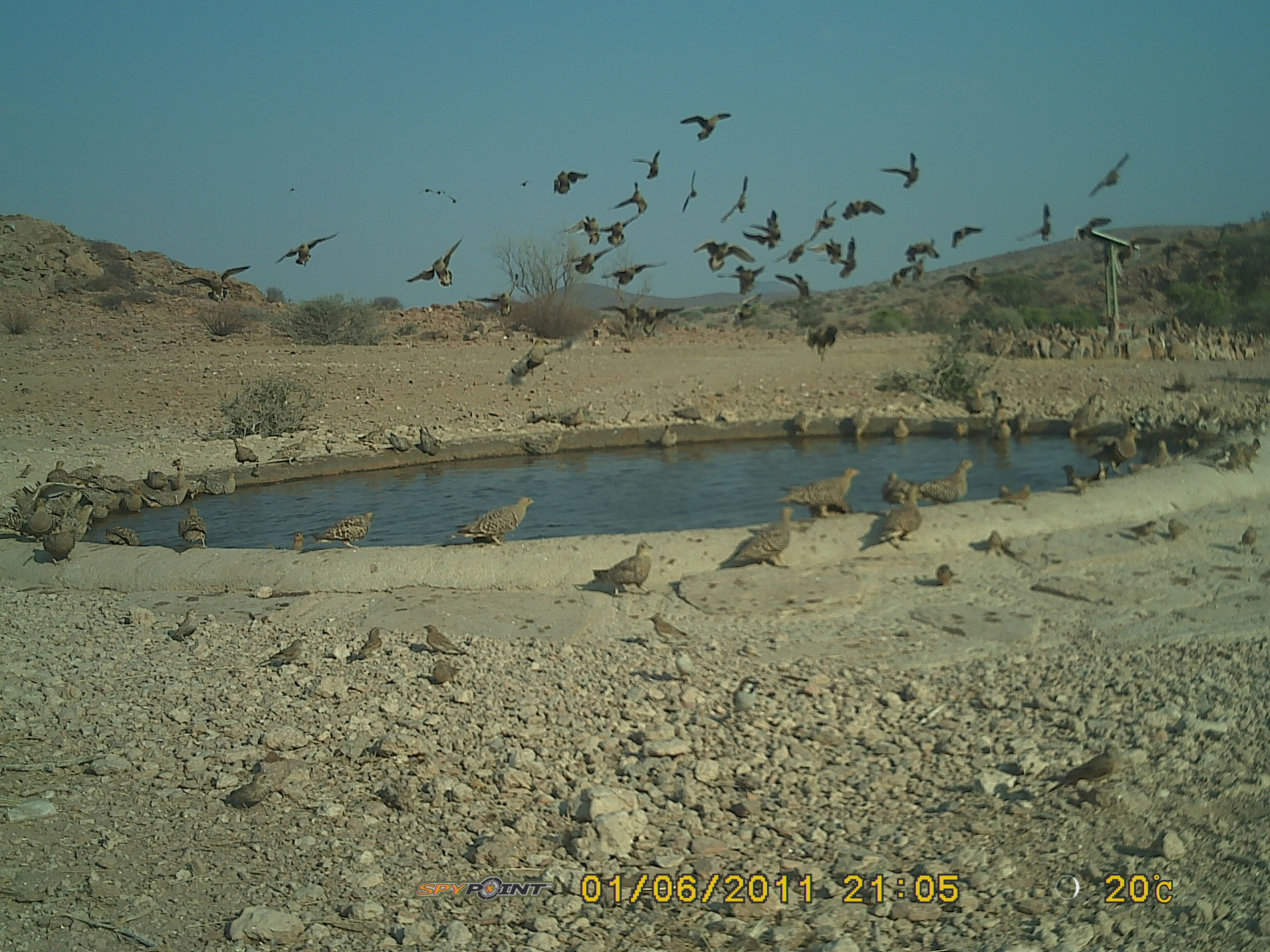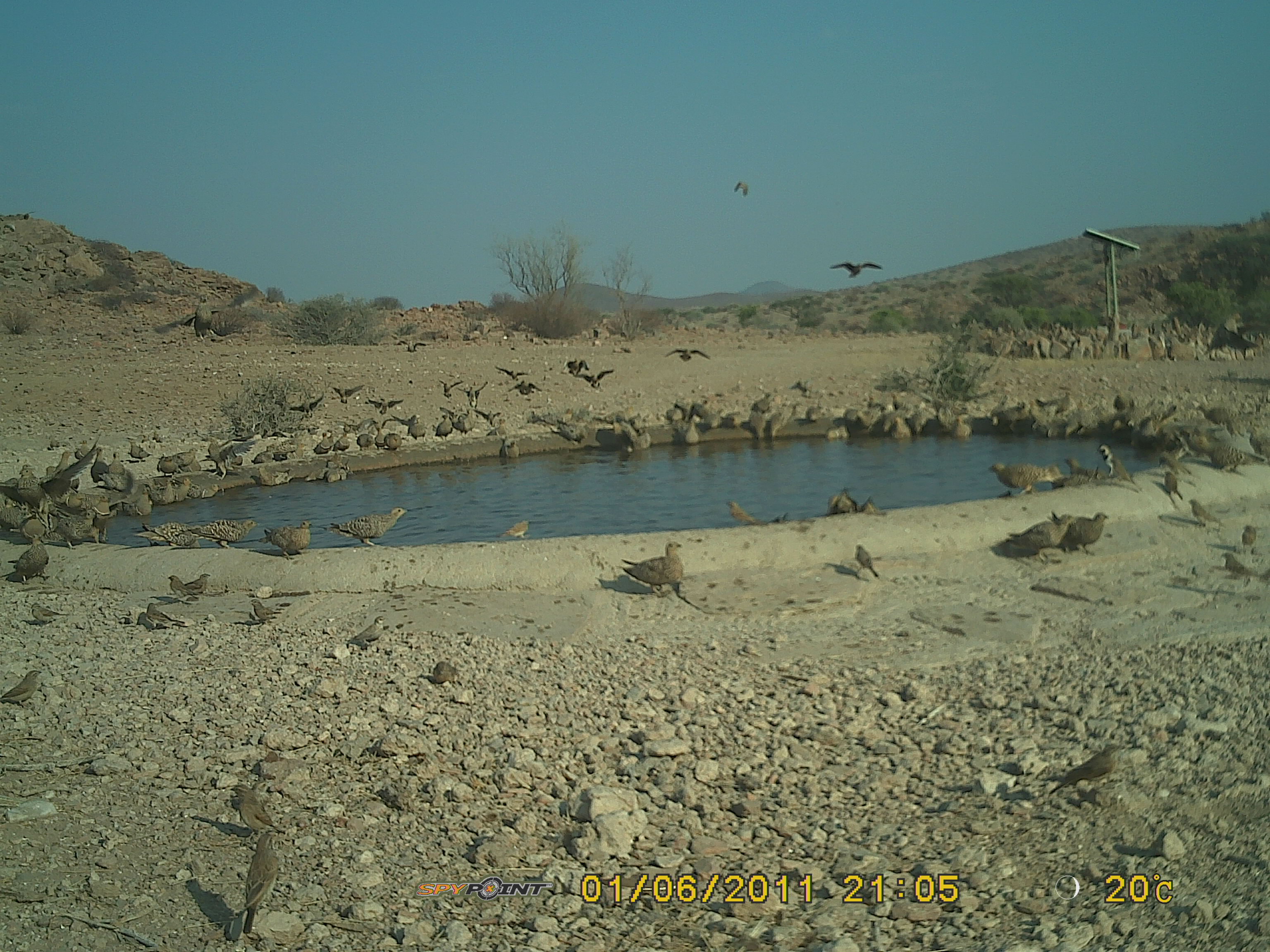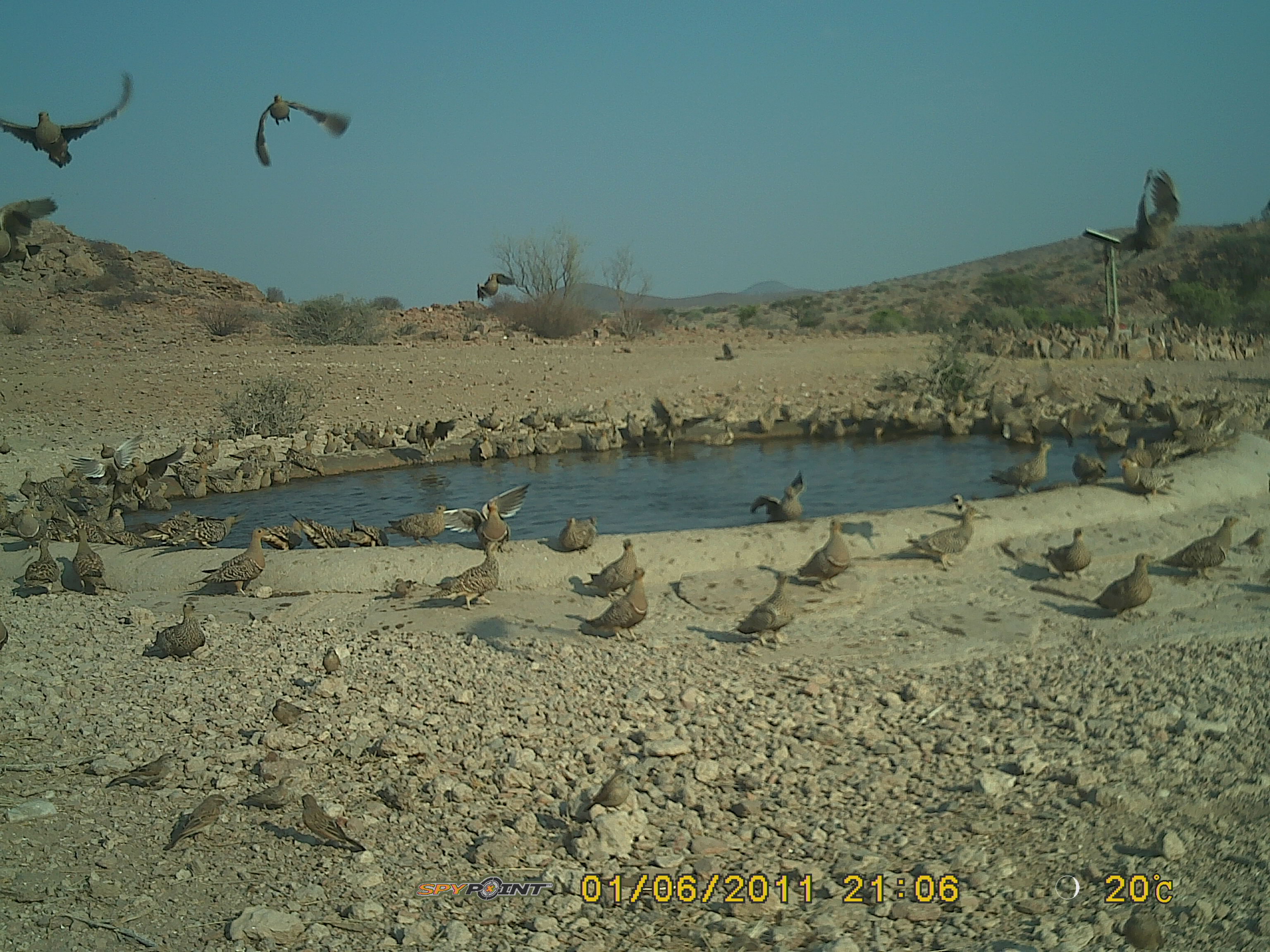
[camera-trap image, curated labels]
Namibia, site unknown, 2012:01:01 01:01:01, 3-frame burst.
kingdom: Animalia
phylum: Chordata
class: Aves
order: Pterocliformes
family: Pteroclidae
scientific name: Pteroclidae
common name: sandgrouse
Pteroclidae (sandgrouse).